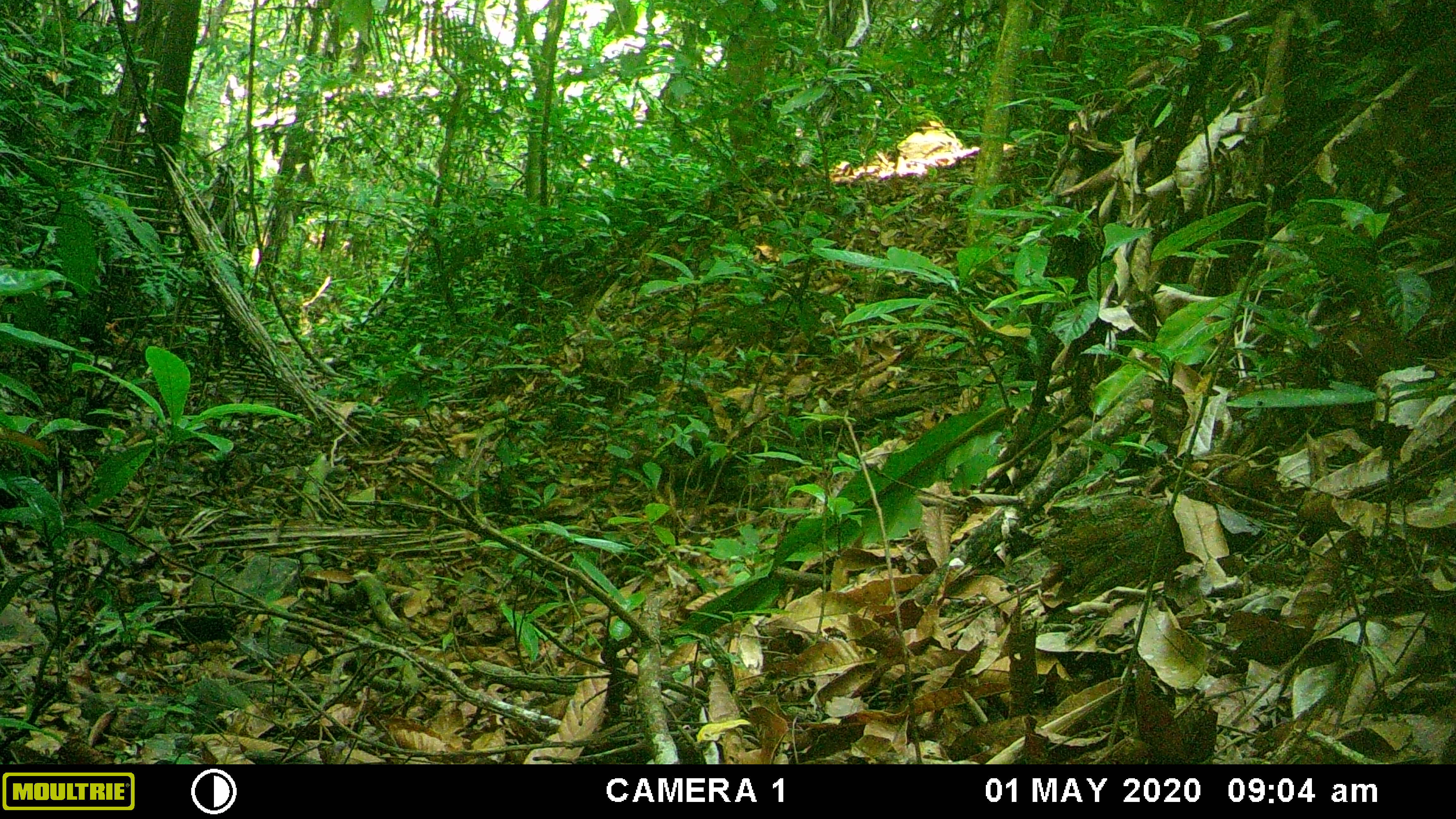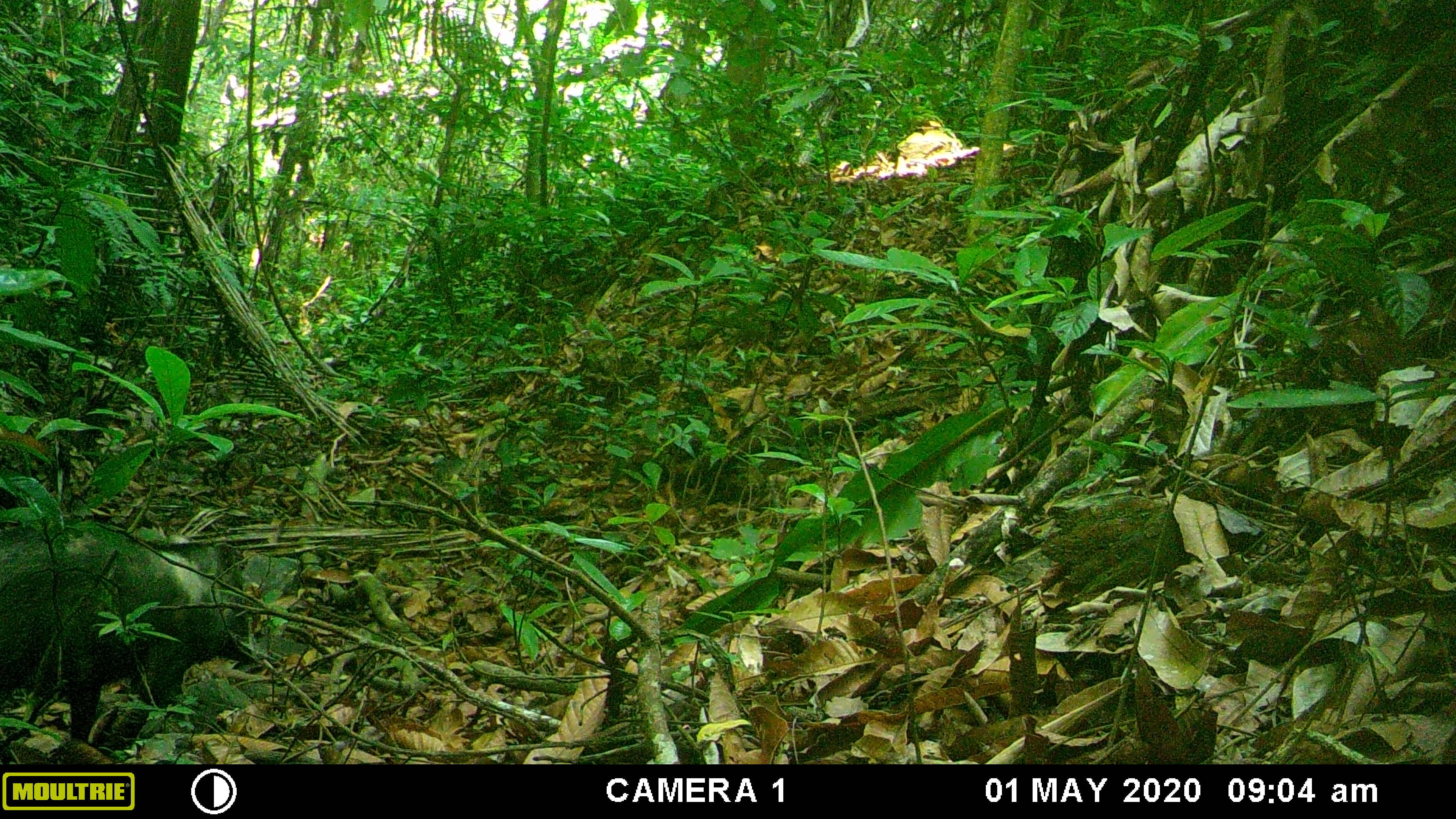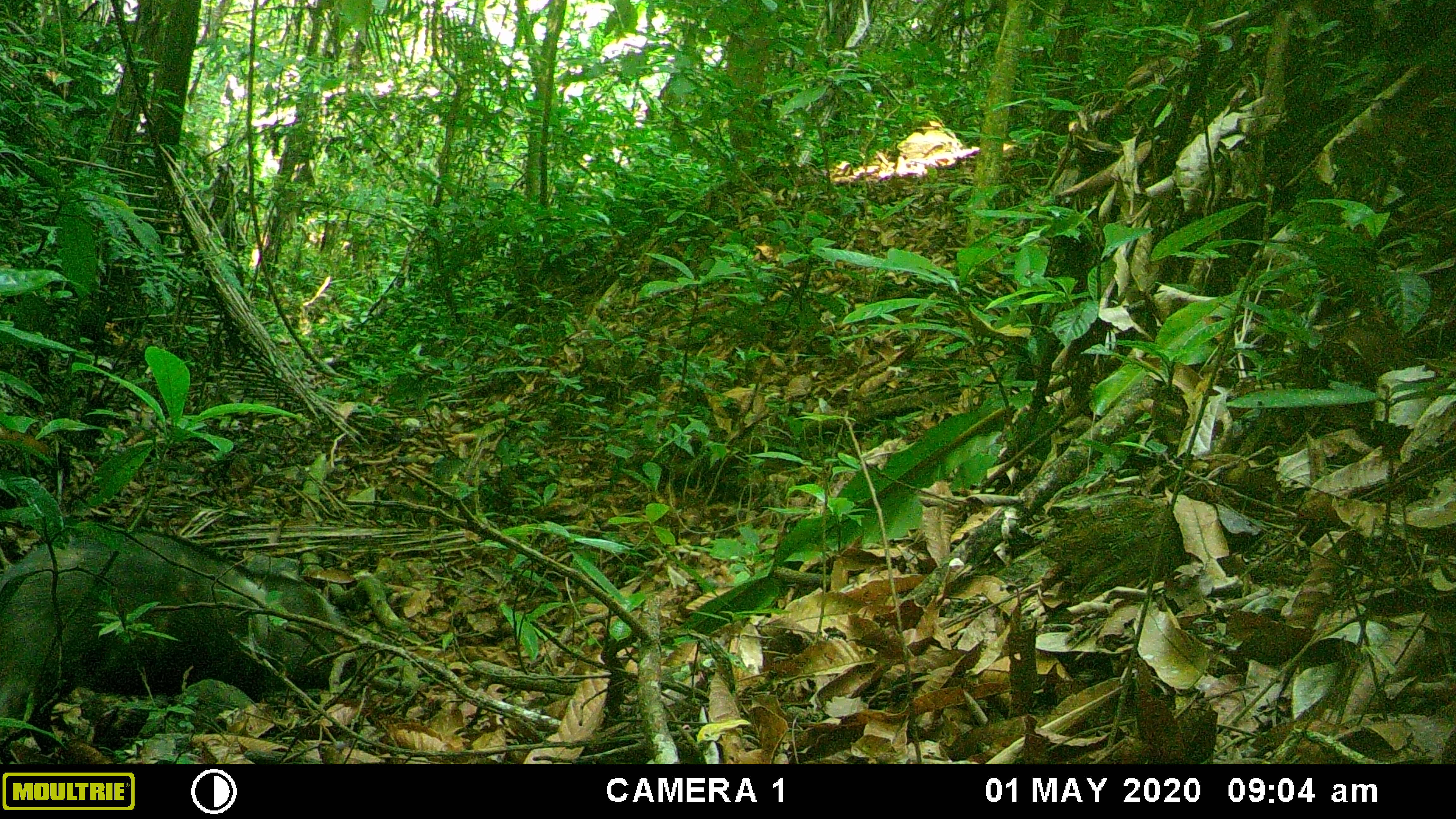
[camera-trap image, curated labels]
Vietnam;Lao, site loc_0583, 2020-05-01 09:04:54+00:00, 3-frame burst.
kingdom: Animalia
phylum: Chordata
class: Mammalia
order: Artiodactyla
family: Suidae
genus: Sus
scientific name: Sus scrofa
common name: eurasian wild pig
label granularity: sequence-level